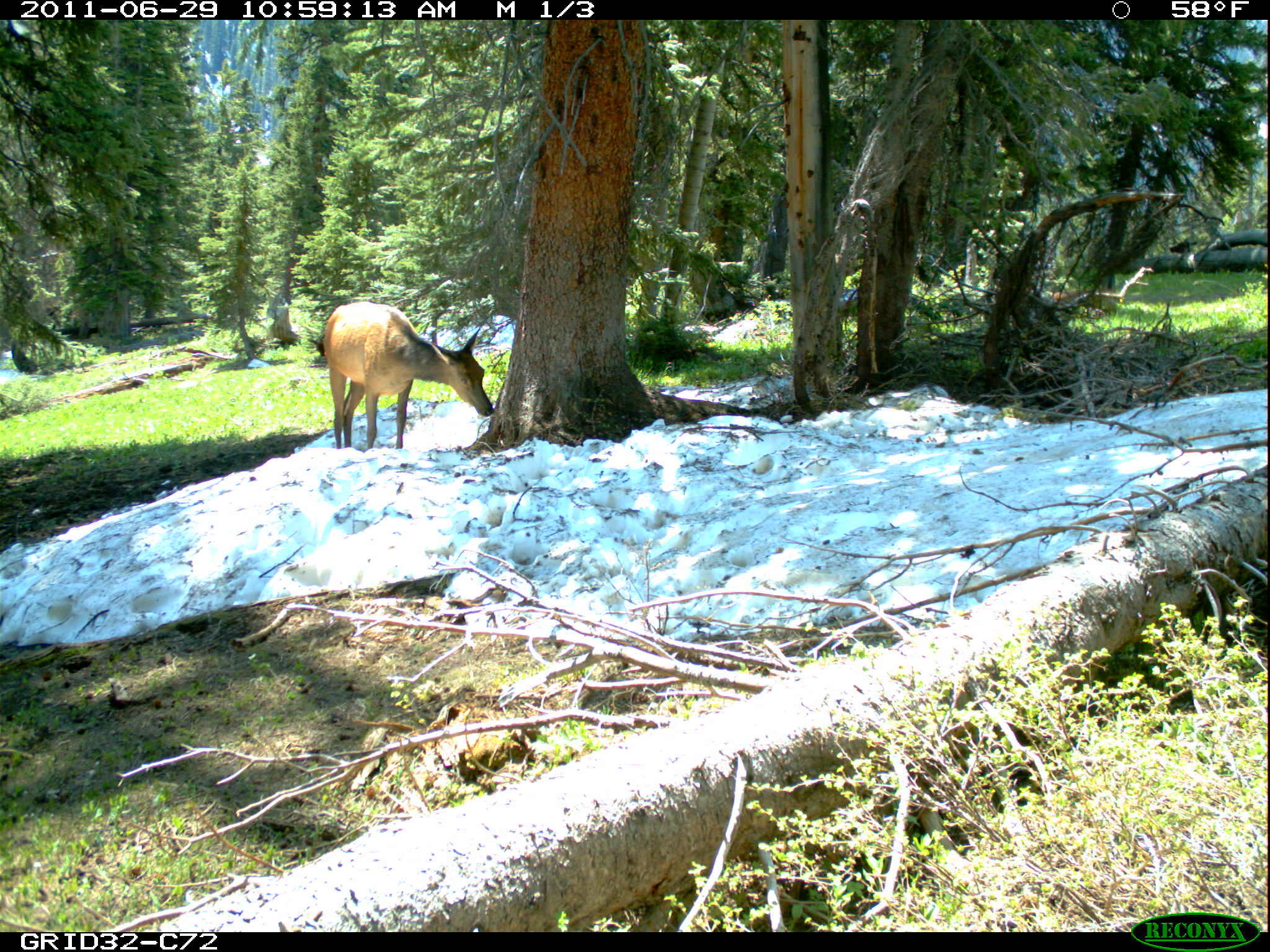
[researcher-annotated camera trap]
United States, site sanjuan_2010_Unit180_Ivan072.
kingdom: Animalia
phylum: Chordata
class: Mammalia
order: Artiodactyla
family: Cervidae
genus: Cervus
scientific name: Cervus elaphus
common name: red deer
Cervus elaphus (red deer).